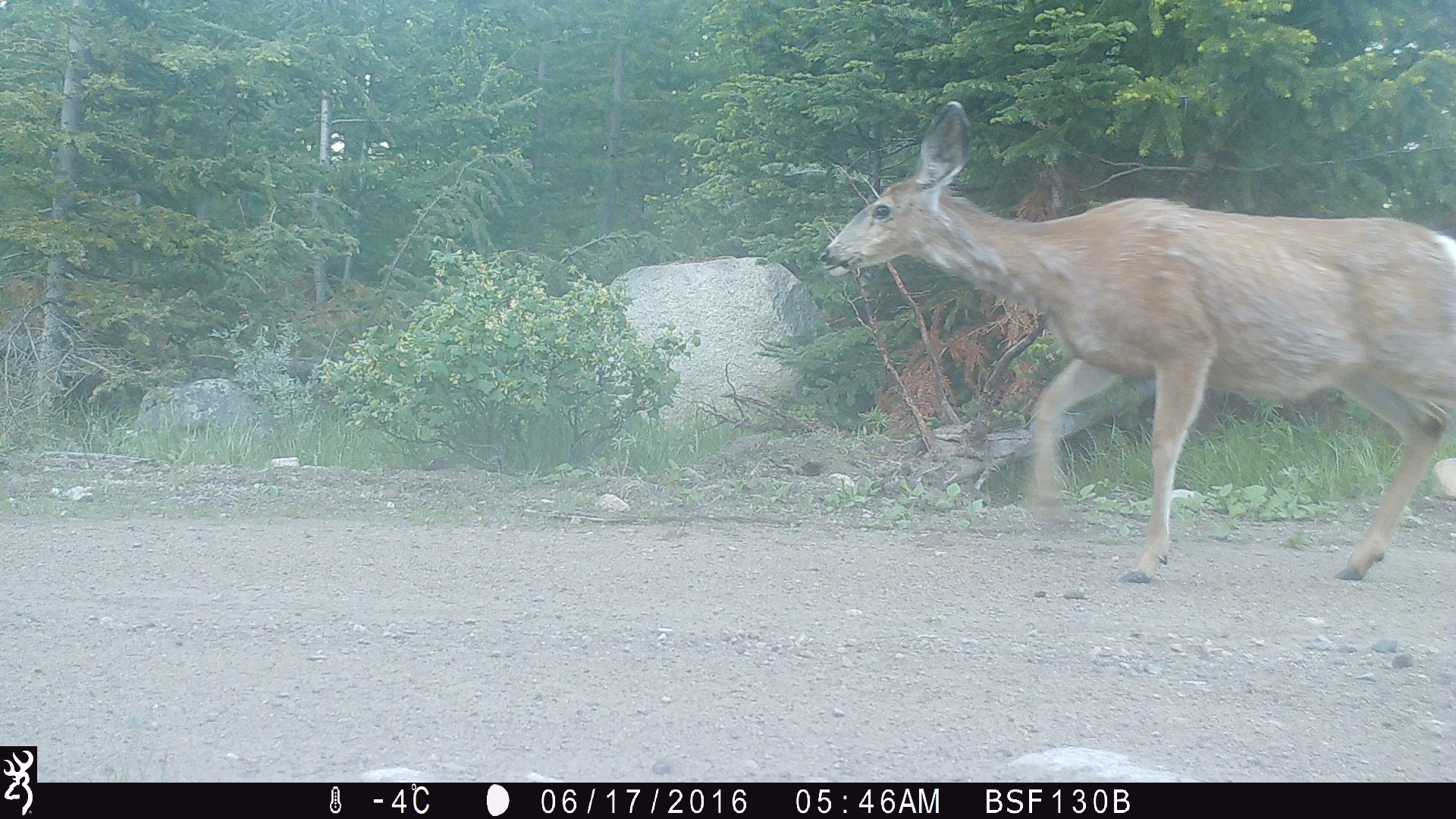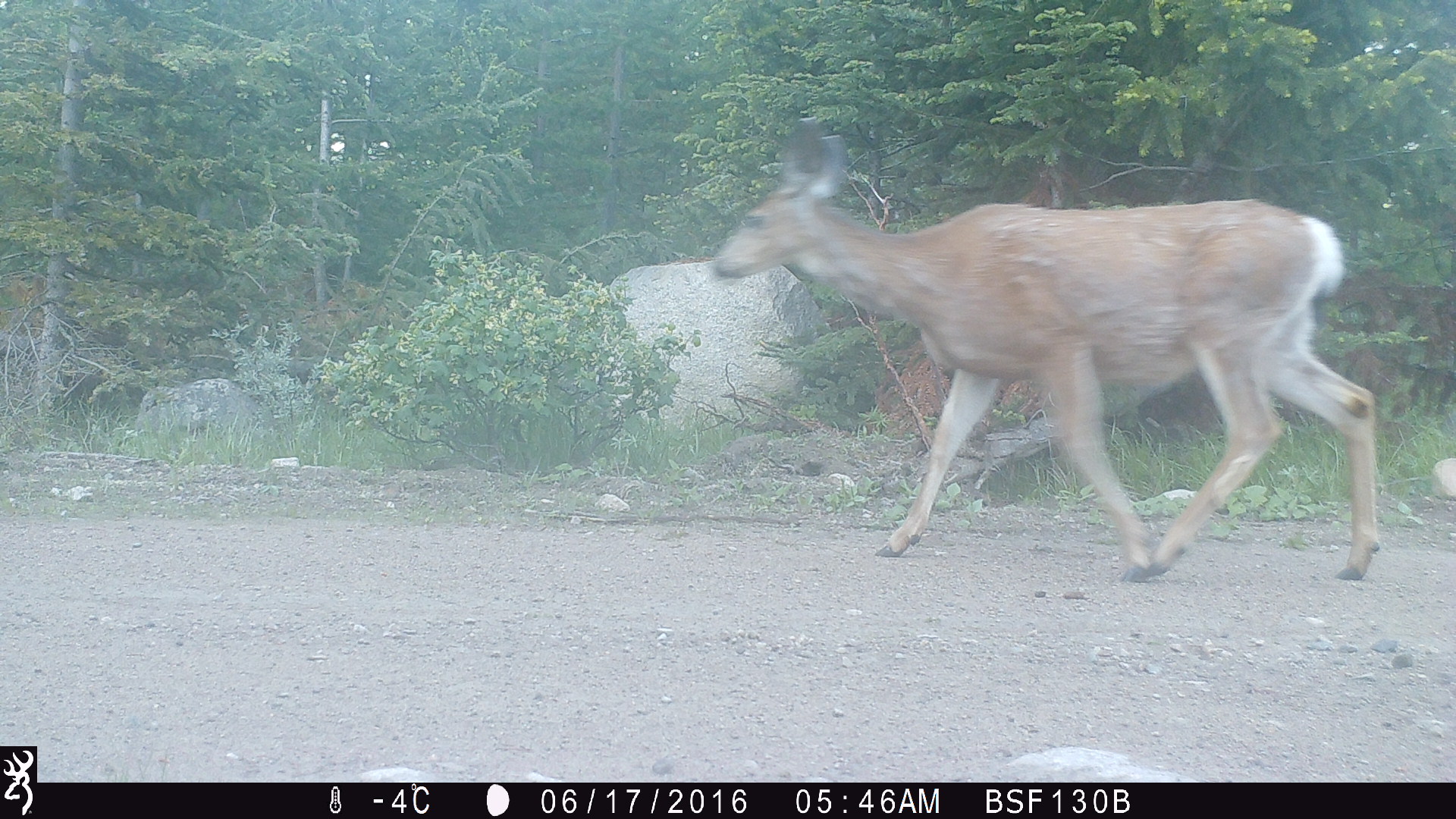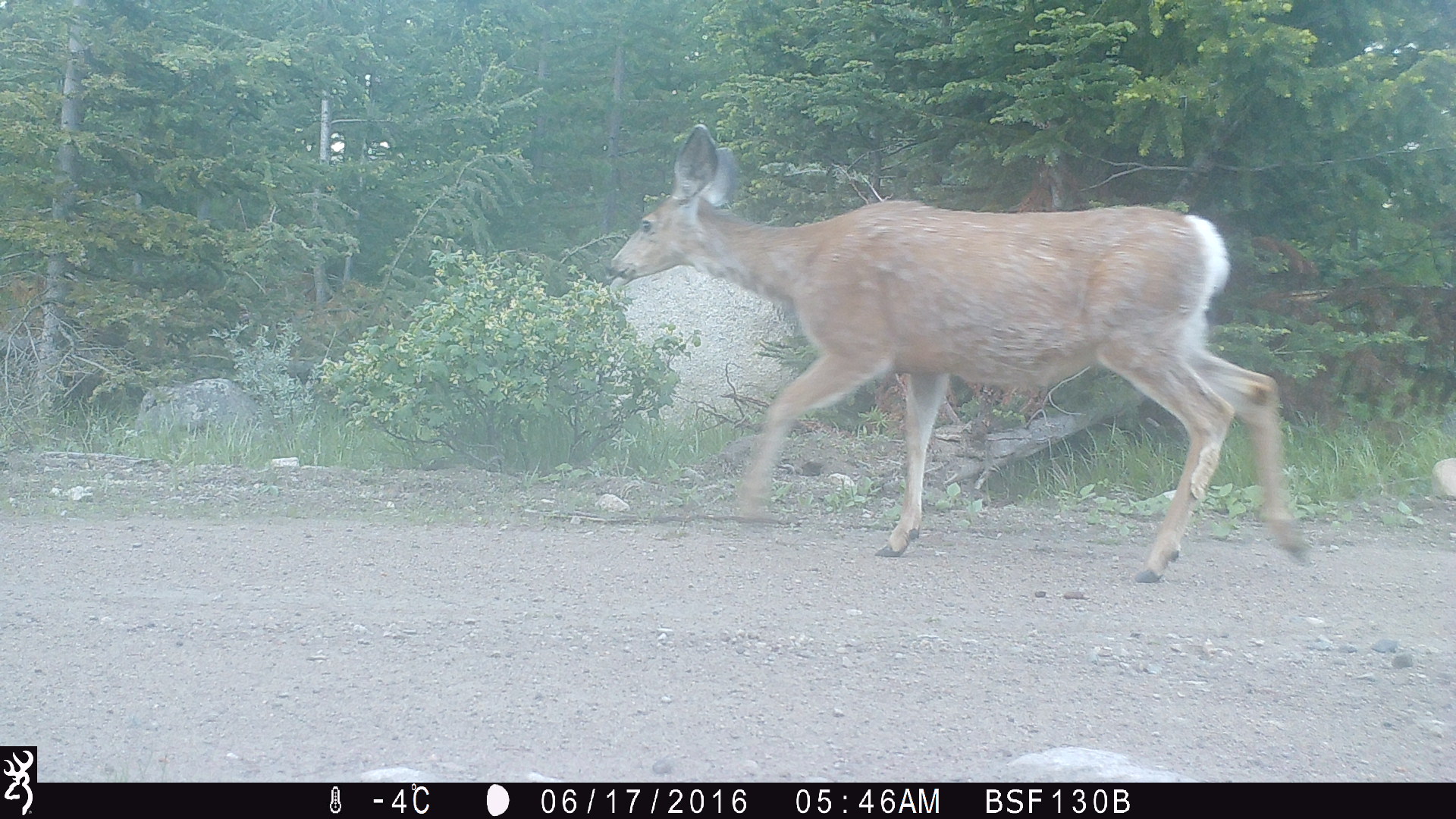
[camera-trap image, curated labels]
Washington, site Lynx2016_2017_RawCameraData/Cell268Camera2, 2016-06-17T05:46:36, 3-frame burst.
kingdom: Animalia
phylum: Chordata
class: Mammalia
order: Artiodactyla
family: Cervidae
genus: Odocoileus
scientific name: Odocoileus hemionus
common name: mule deer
Odocoileus hemionus (mule deer). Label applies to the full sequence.